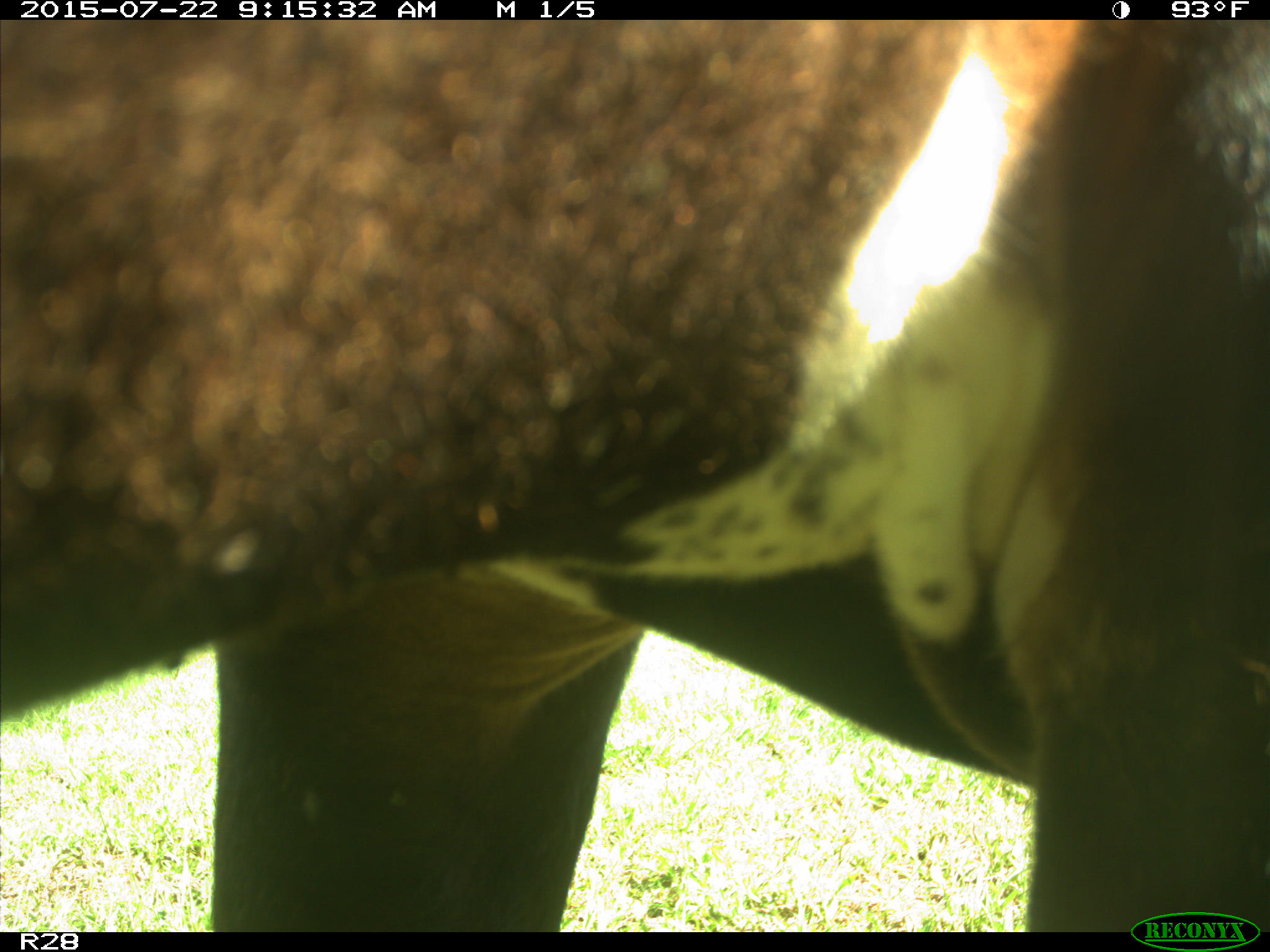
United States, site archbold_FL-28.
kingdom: Animalia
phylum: Chordata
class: Mammalia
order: Artiodactyla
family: Bovidae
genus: Bos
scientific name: Bos taurus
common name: domestic cow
Bos taurus (domestic cow).